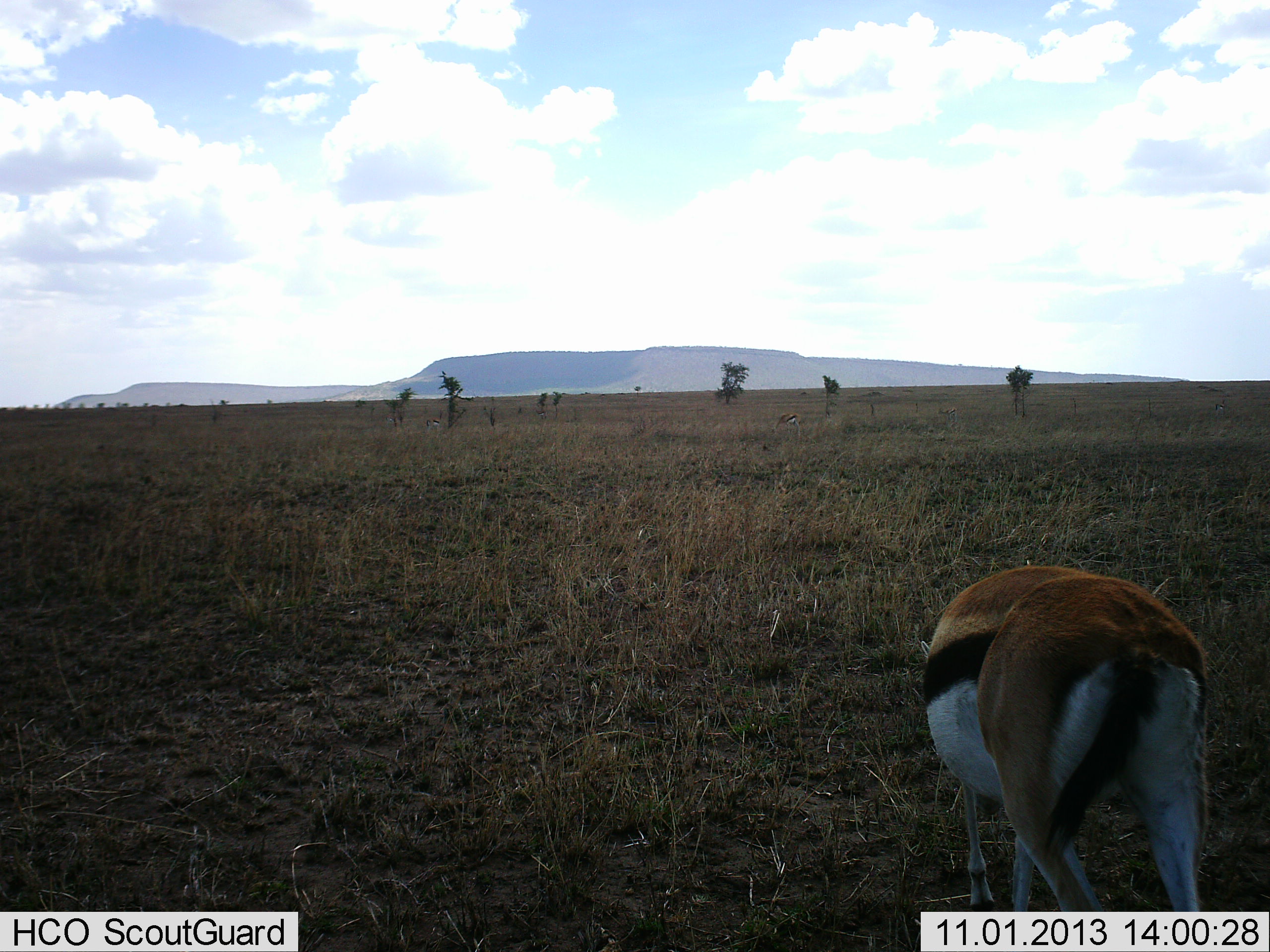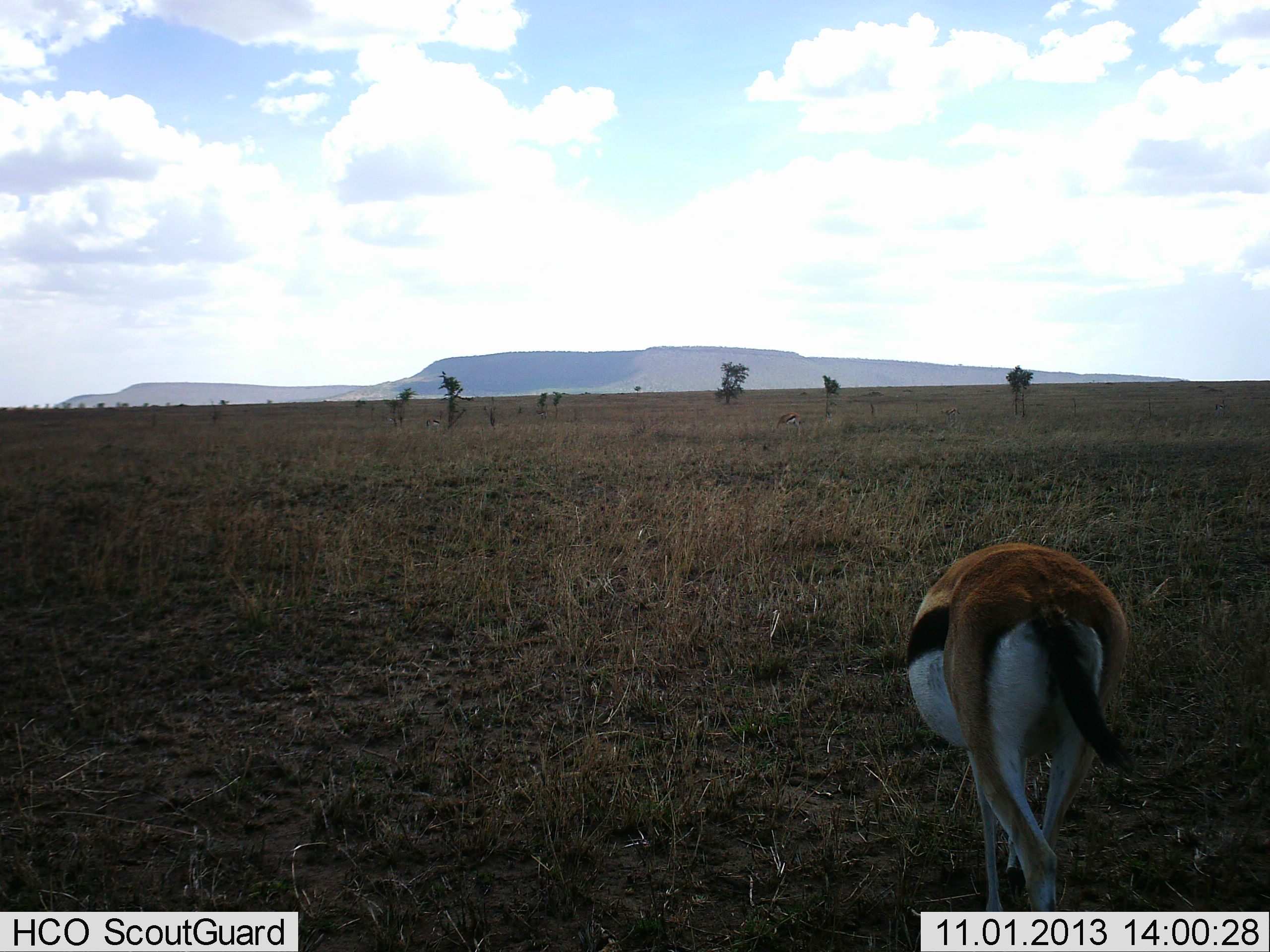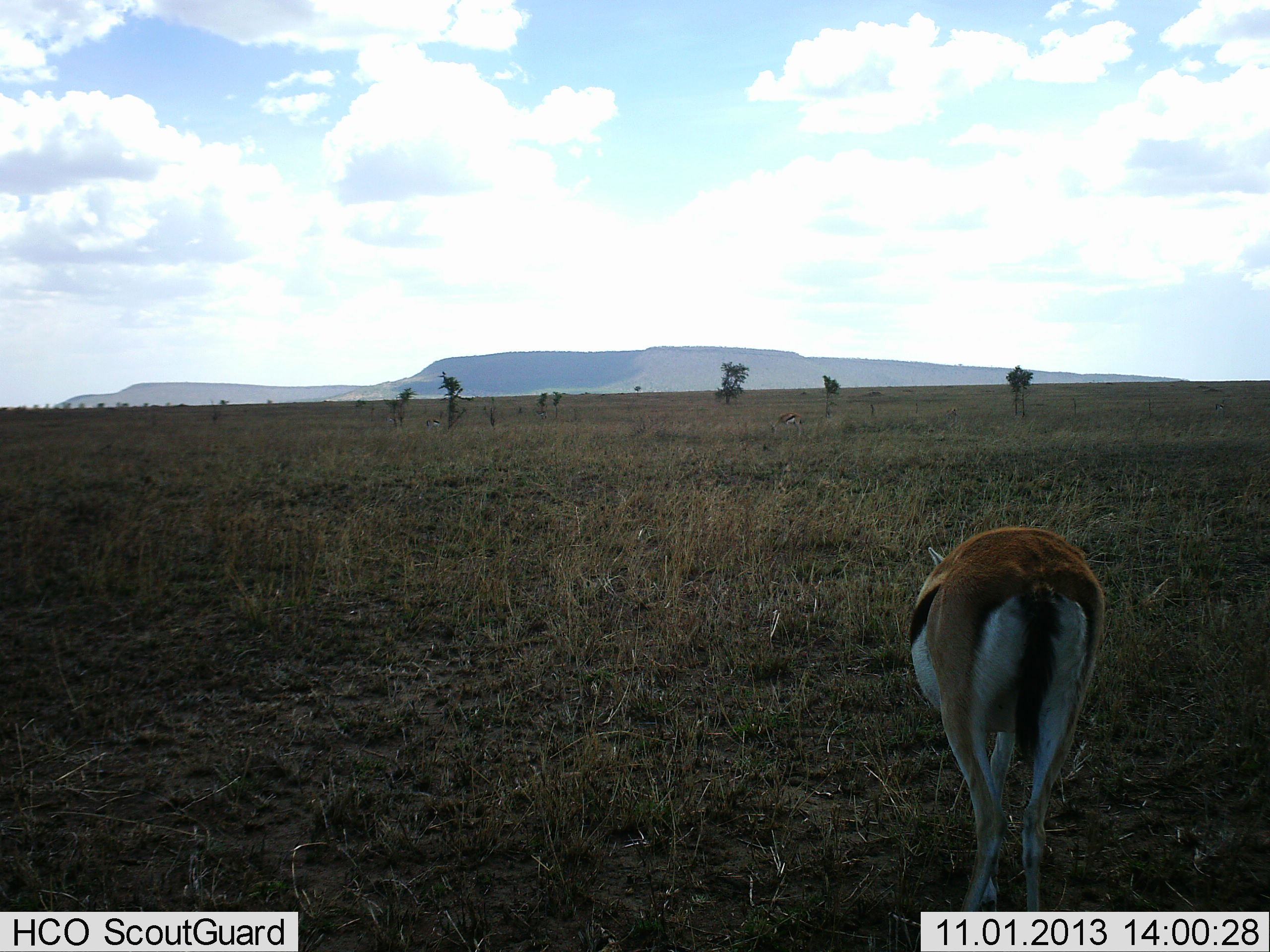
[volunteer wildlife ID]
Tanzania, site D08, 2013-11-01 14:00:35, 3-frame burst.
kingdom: Animalia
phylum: Chordata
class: Mammalia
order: Artiodactyla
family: Bovidae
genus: Eudorcas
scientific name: Eudorcas thomsonii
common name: thomson's gazelle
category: gazellethomsons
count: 1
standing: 45%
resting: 0%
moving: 73%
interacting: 0%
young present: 0%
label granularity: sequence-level